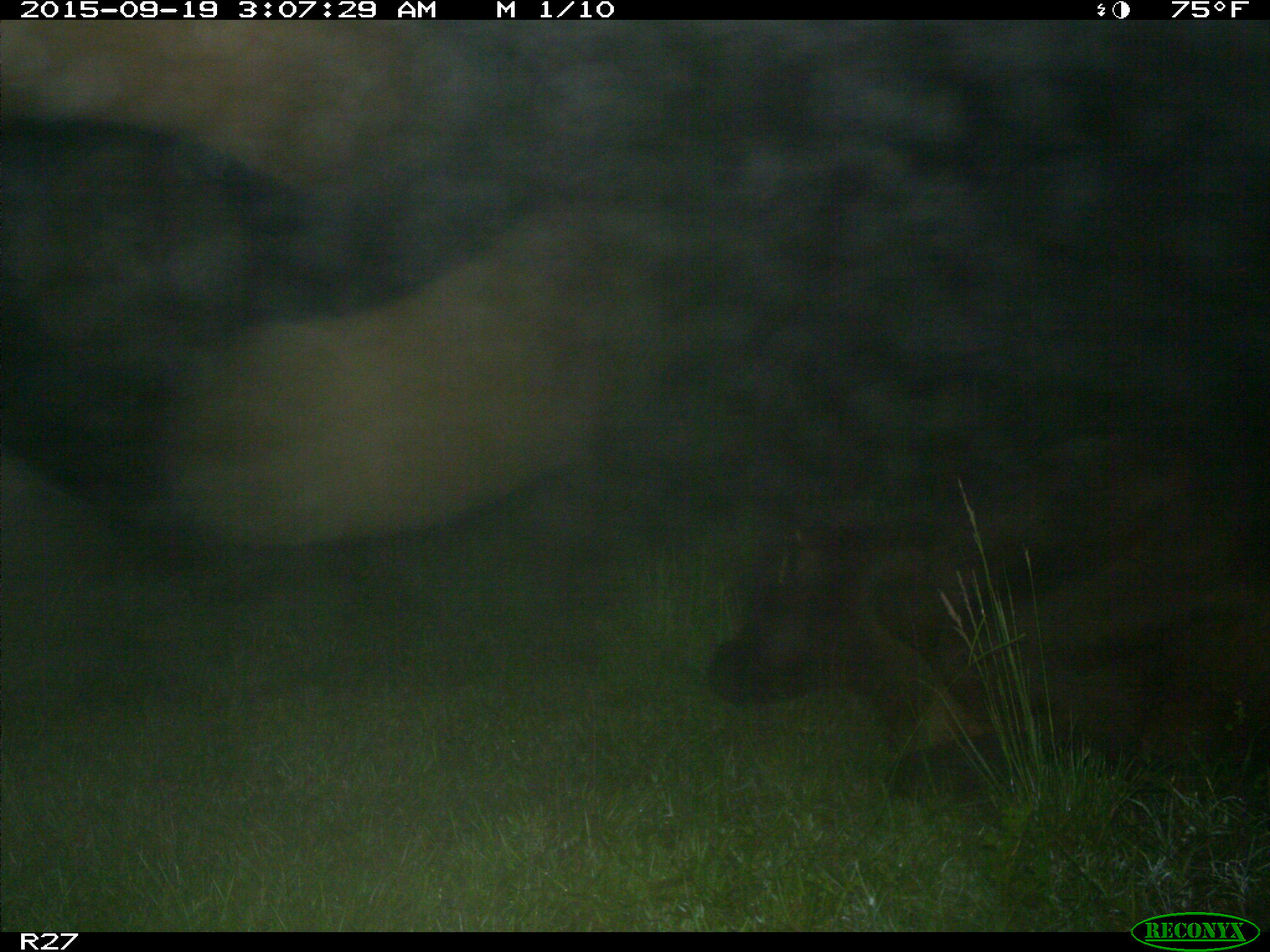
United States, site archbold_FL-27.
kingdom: Animalia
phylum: Chordata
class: Mammalia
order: Artiodactyla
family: Bovidae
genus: Bos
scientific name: Bos taurus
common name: domestic cow